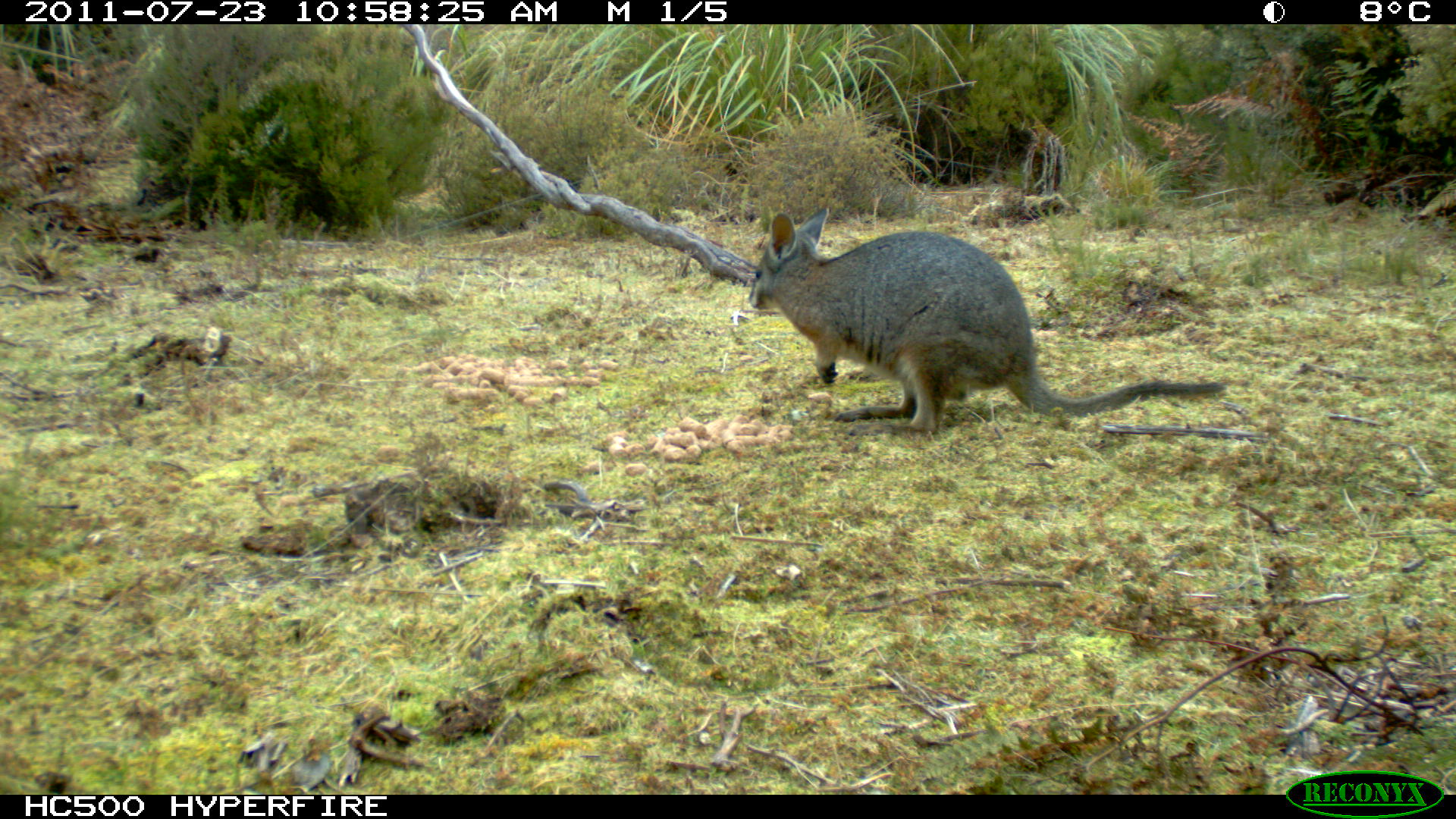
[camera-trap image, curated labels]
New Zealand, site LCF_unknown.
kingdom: Animalia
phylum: Chordata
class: Mammalia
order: Diprotodontia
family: Macropodidae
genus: Notamacropus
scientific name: Notamacropus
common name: wallaby